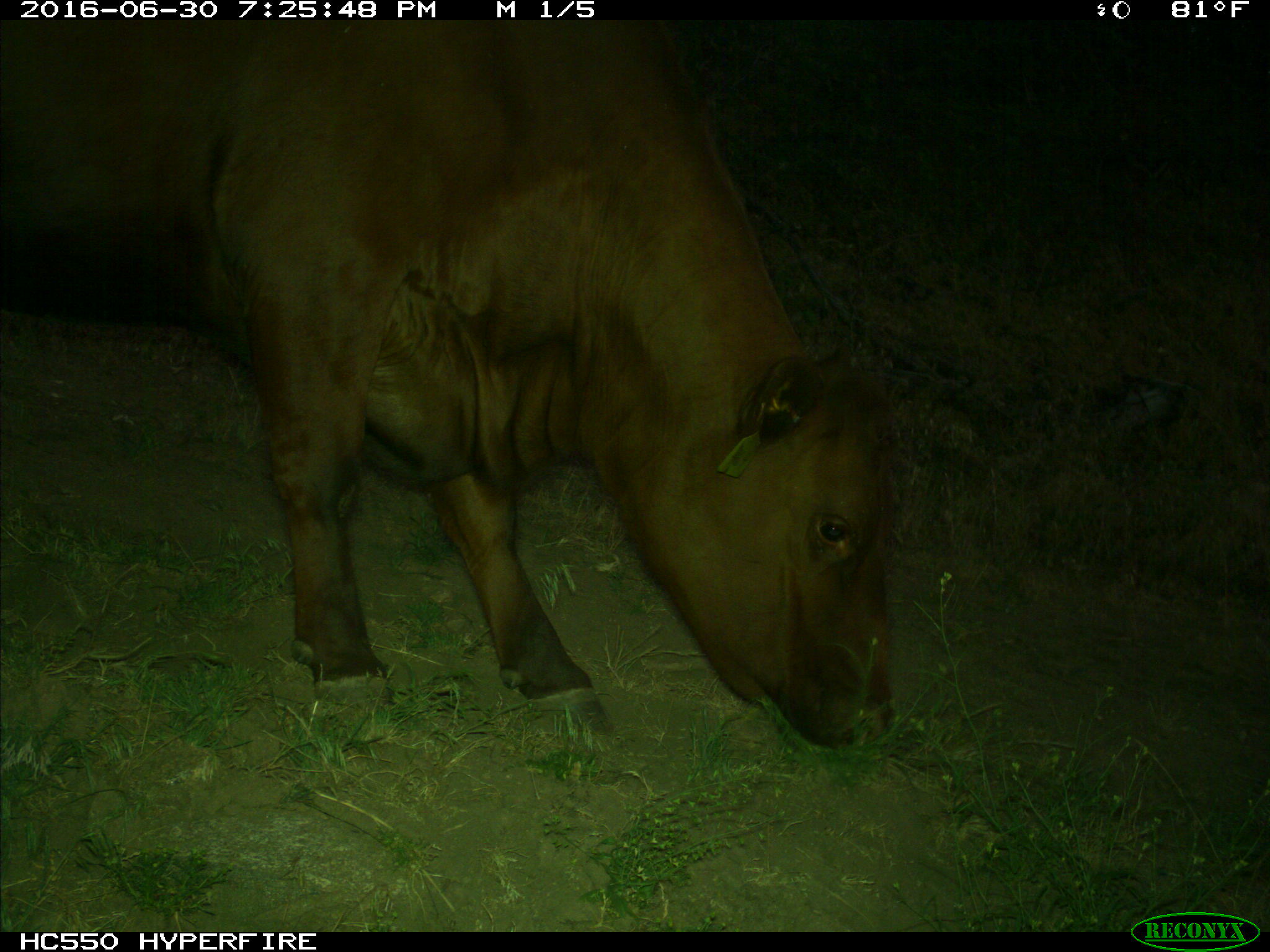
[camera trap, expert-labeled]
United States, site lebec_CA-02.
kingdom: Animalia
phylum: Chordata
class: Mammalia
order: Artiodactyla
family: Bovidae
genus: Bos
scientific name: Bos taurus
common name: domestic cow